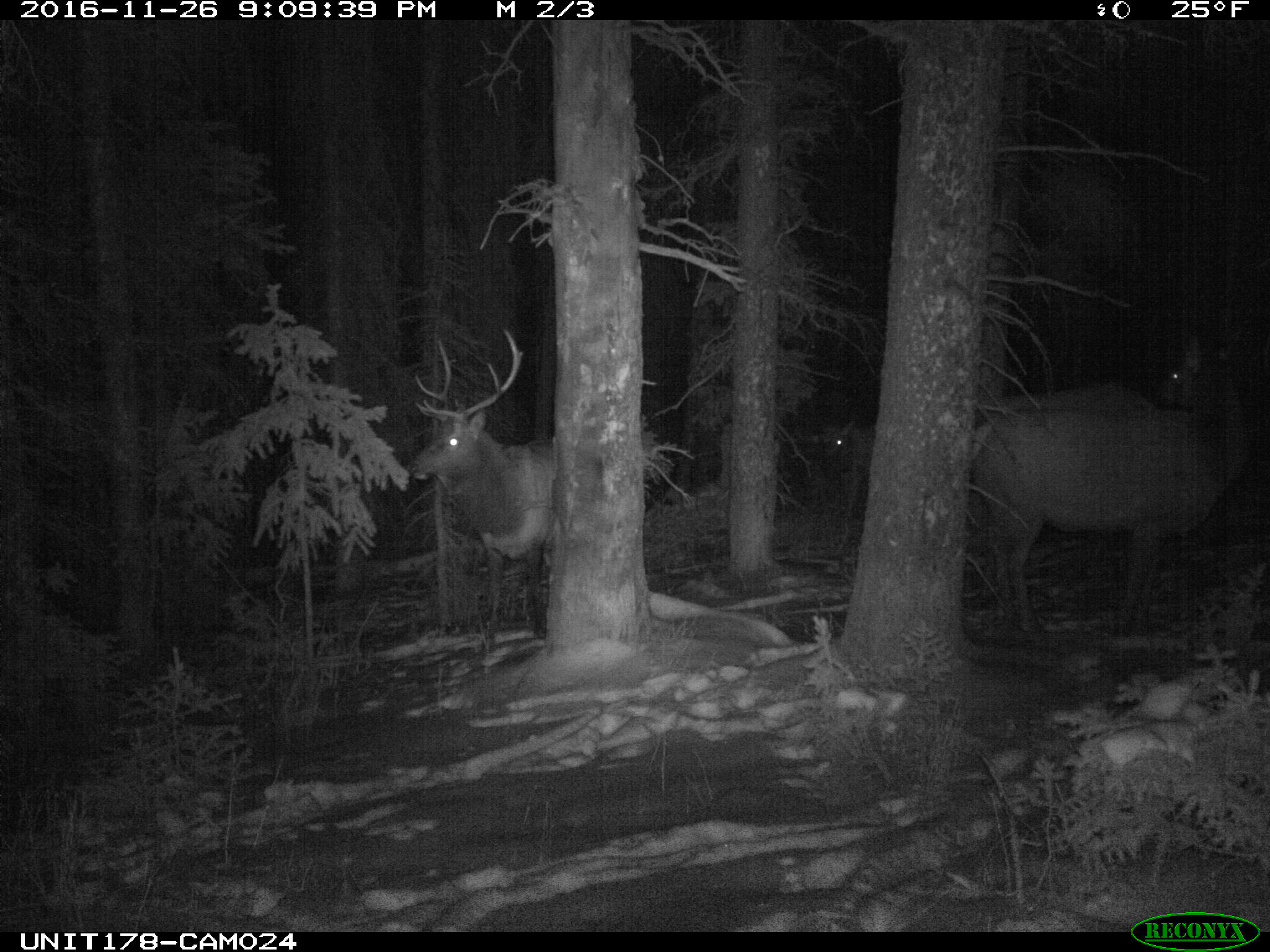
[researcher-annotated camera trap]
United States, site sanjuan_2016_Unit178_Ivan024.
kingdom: Animalia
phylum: Chordata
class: Mammalia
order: Artiodactyla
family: Cervidae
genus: Cervus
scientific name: Cervus elaphus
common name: red deer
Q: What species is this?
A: Cervus elaphus (red deer).